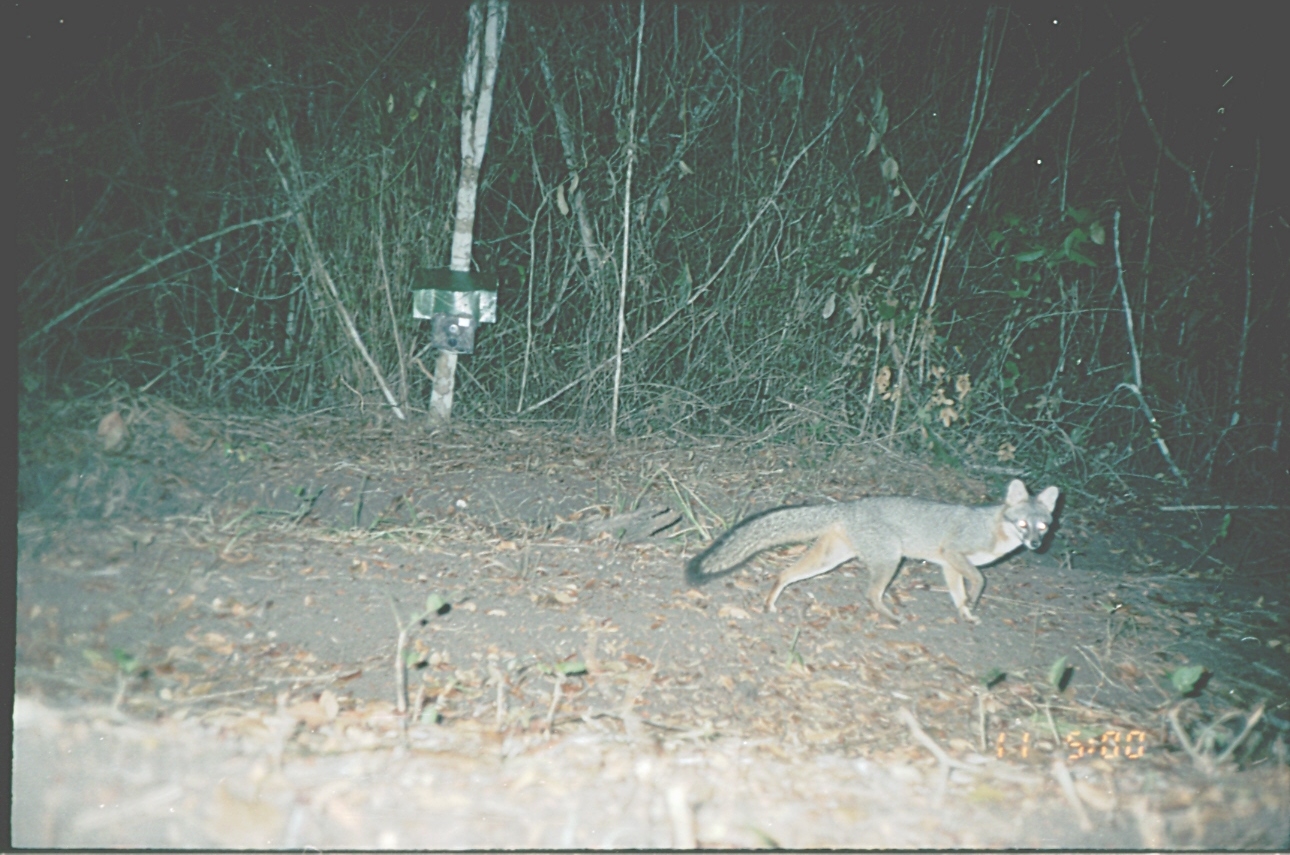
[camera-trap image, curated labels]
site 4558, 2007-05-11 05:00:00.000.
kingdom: Animalia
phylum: Chordata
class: Mammalia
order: Carnivora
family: Canidae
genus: Urocyon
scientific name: Urocyon cinereoargenteus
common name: gray fox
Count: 1.